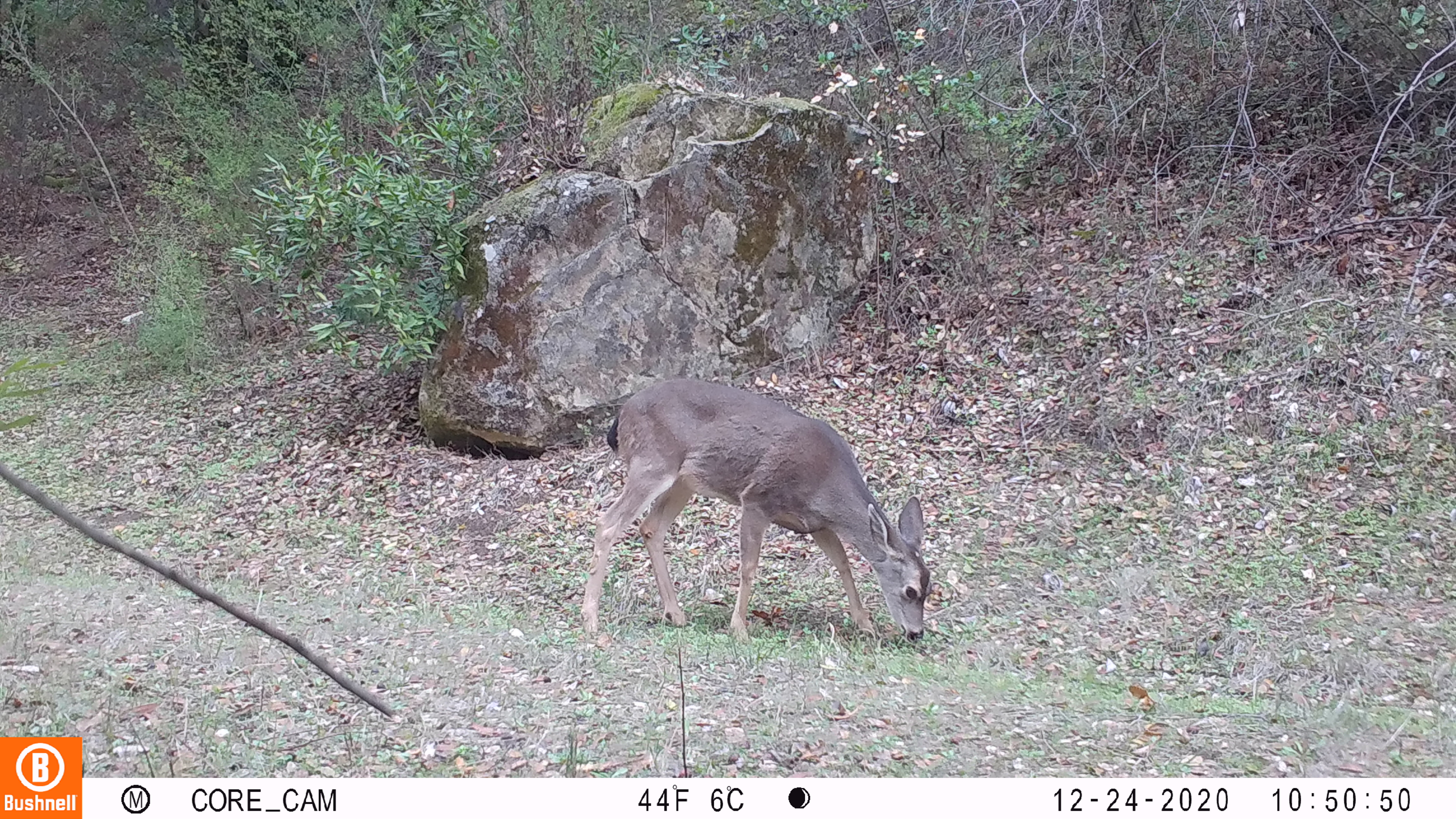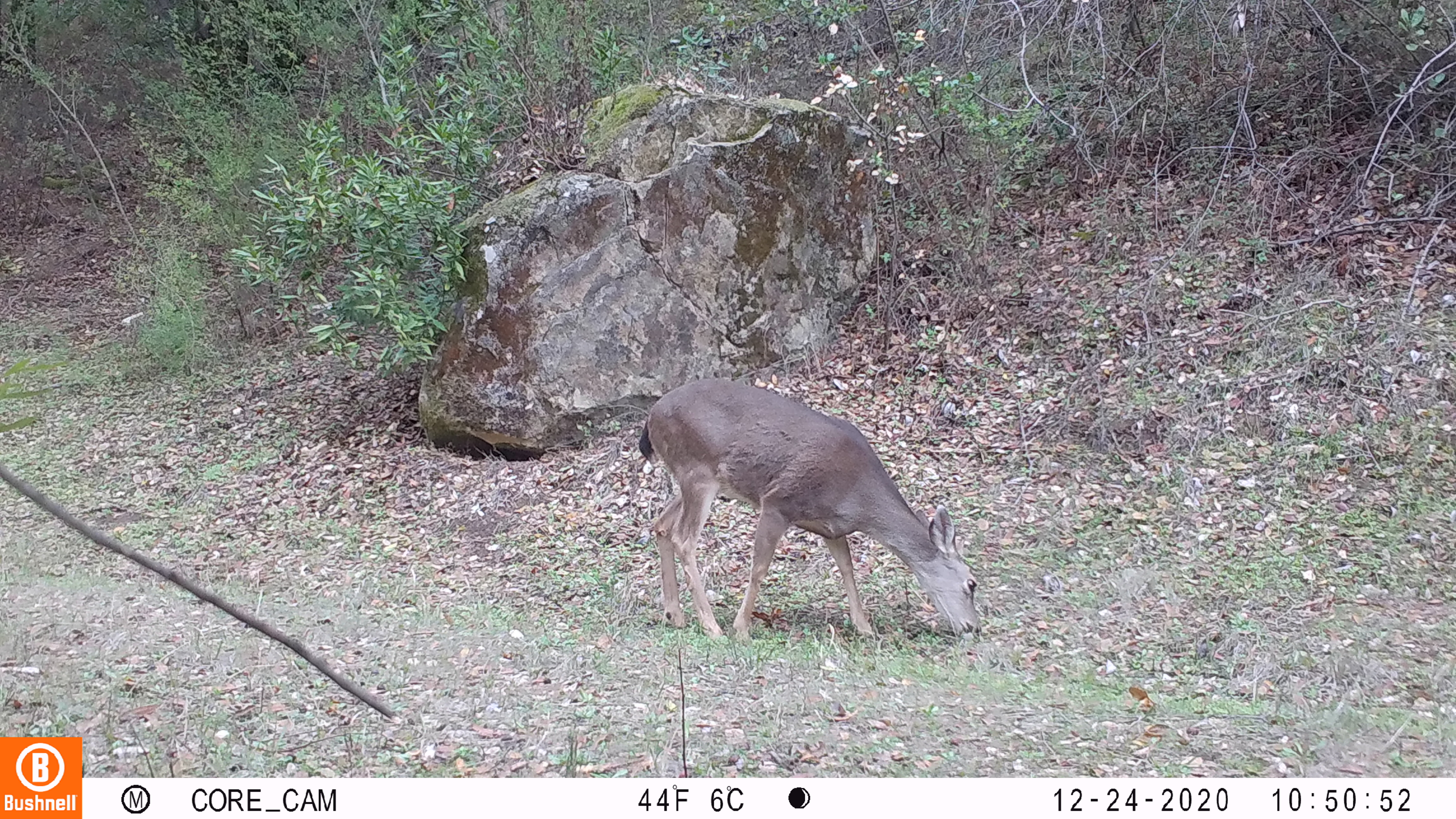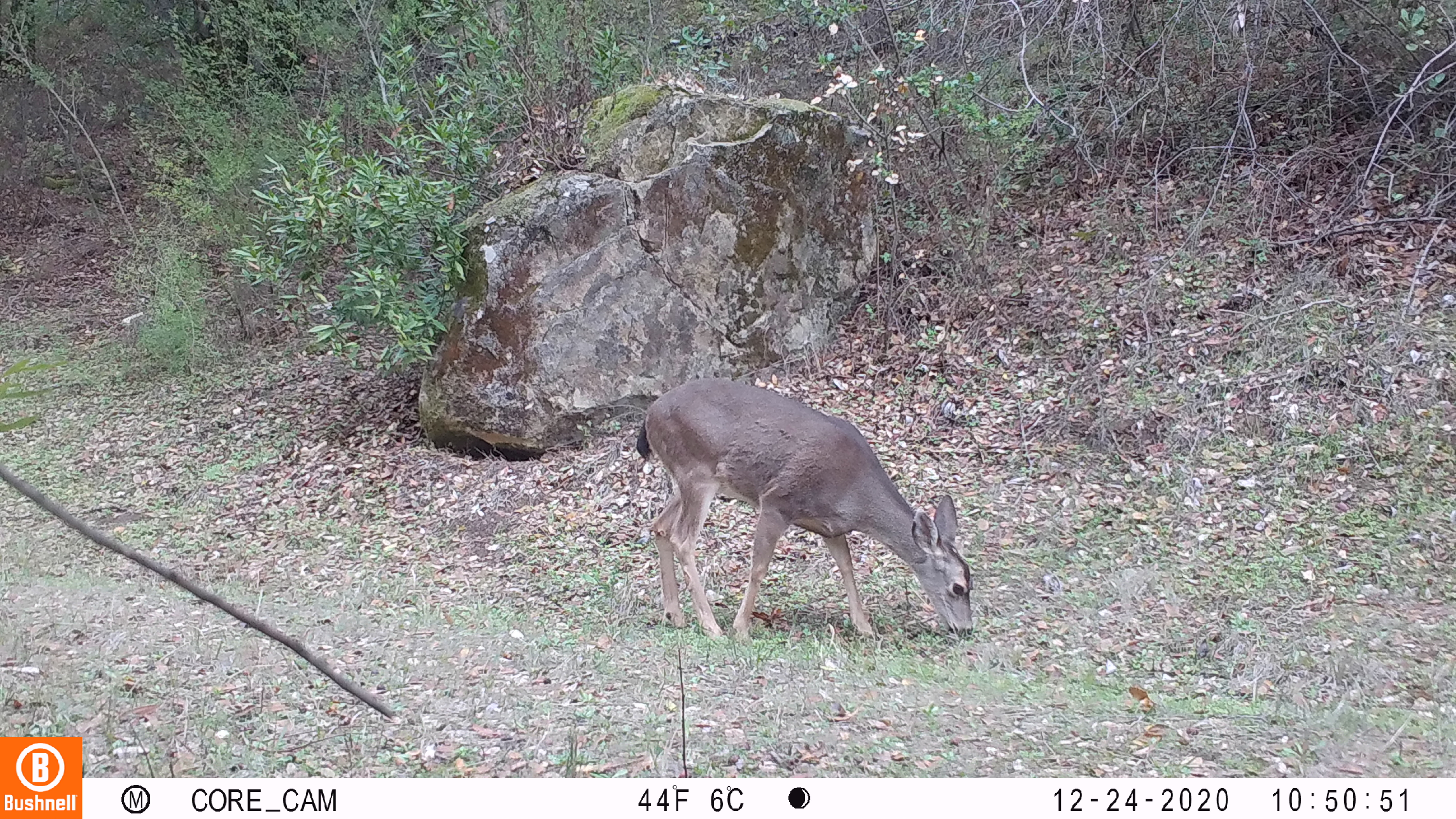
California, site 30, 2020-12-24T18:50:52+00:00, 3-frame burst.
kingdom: Animalia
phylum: Chordata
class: Mammalia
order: Artiodactyla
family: Cervidae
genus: Odocoileus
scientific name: Odocoileus hemionus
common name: mule deer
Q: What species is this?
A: Mule deer (Odocoileus hemionus).